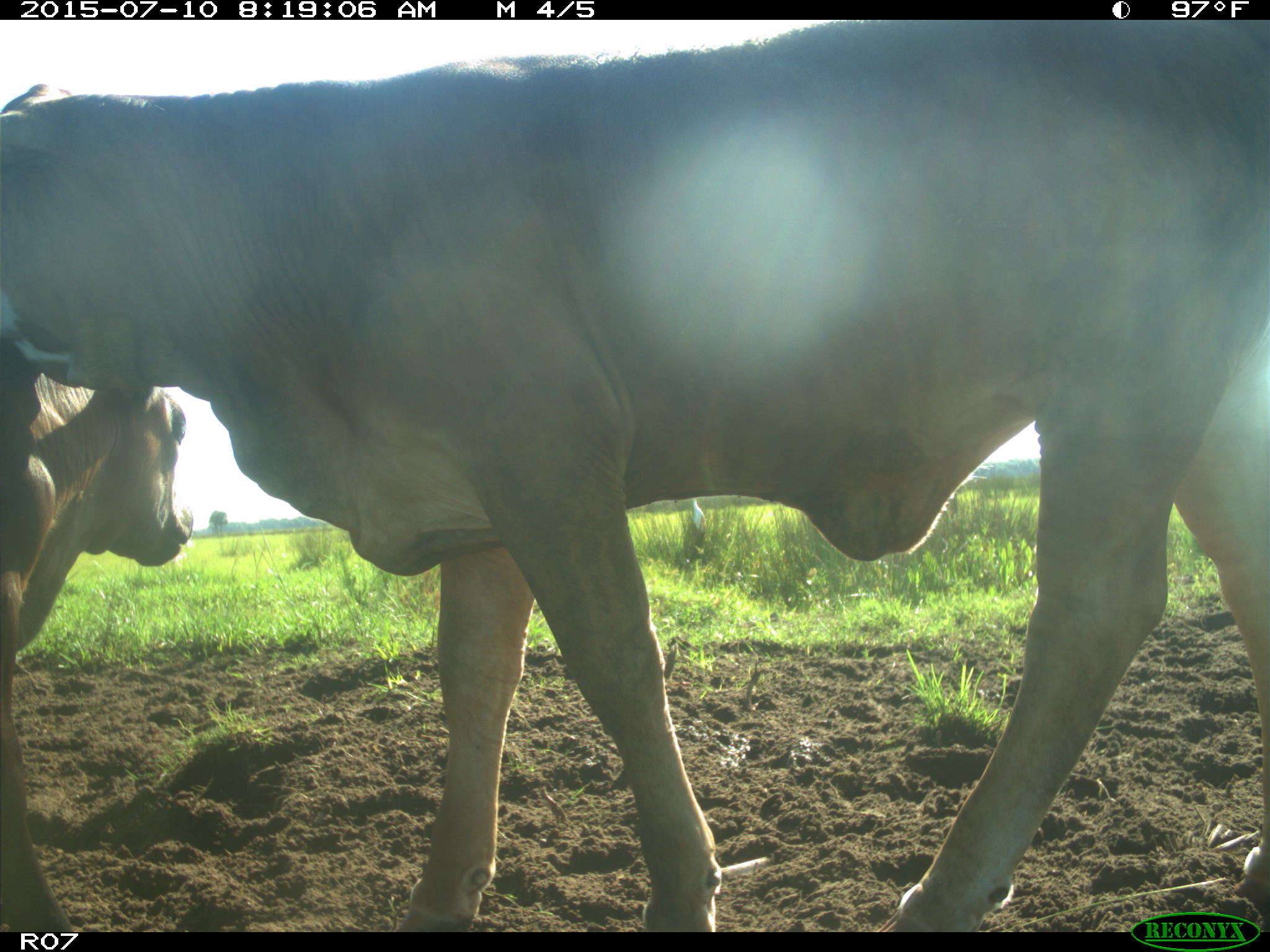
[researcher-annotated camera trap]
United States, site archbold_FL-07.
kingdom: Animalia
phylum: Chordata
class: Mammalia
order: Artiodactyla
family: Bovidae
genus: Bos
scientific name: Bos taurus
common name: domestic cow